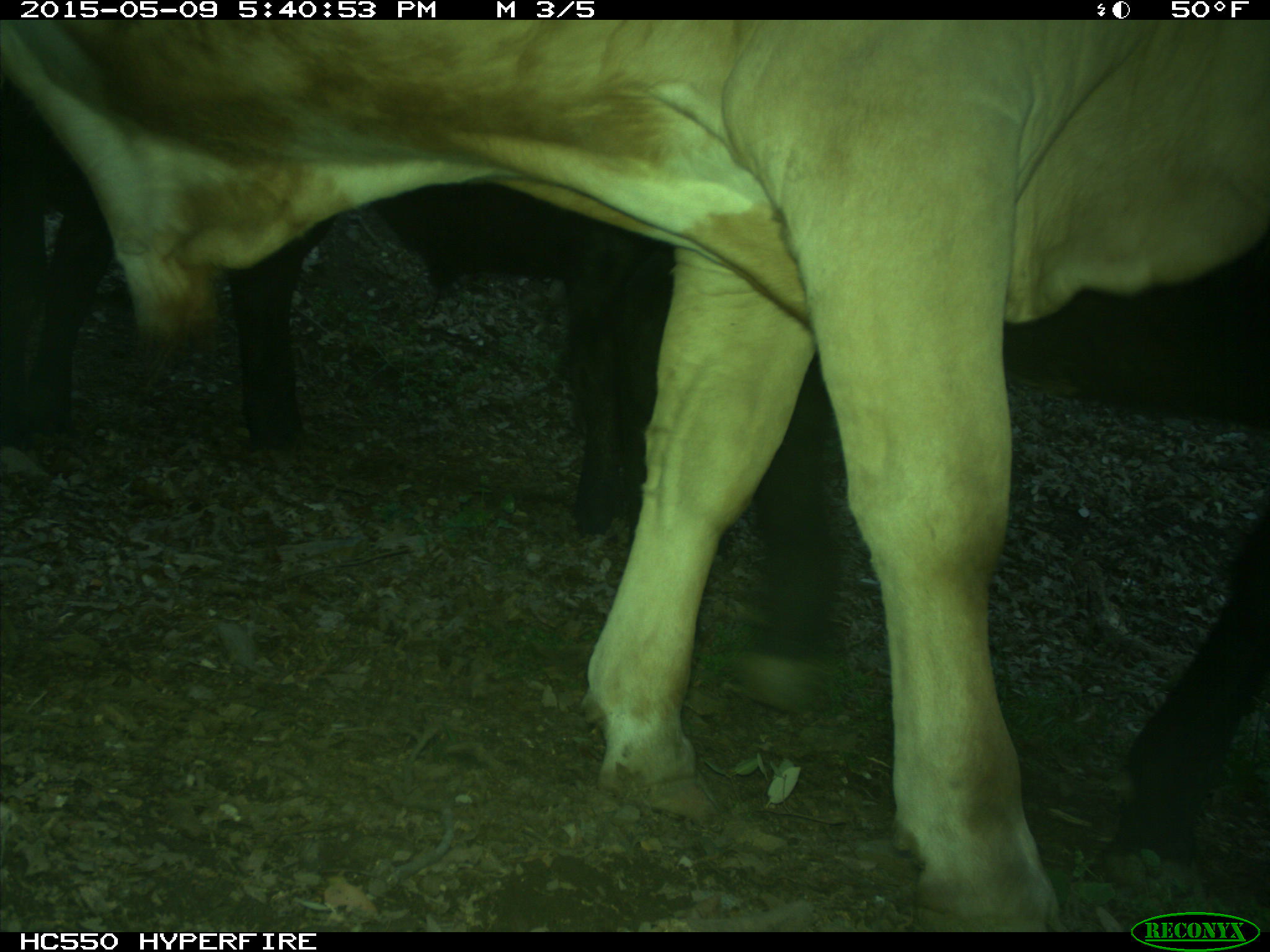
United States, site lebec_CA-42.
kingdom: Animalia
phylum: Chordata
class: Mammalia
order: Artiodactyla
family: Bovidae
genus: Bos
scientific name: Bos taurus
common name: domestic cow